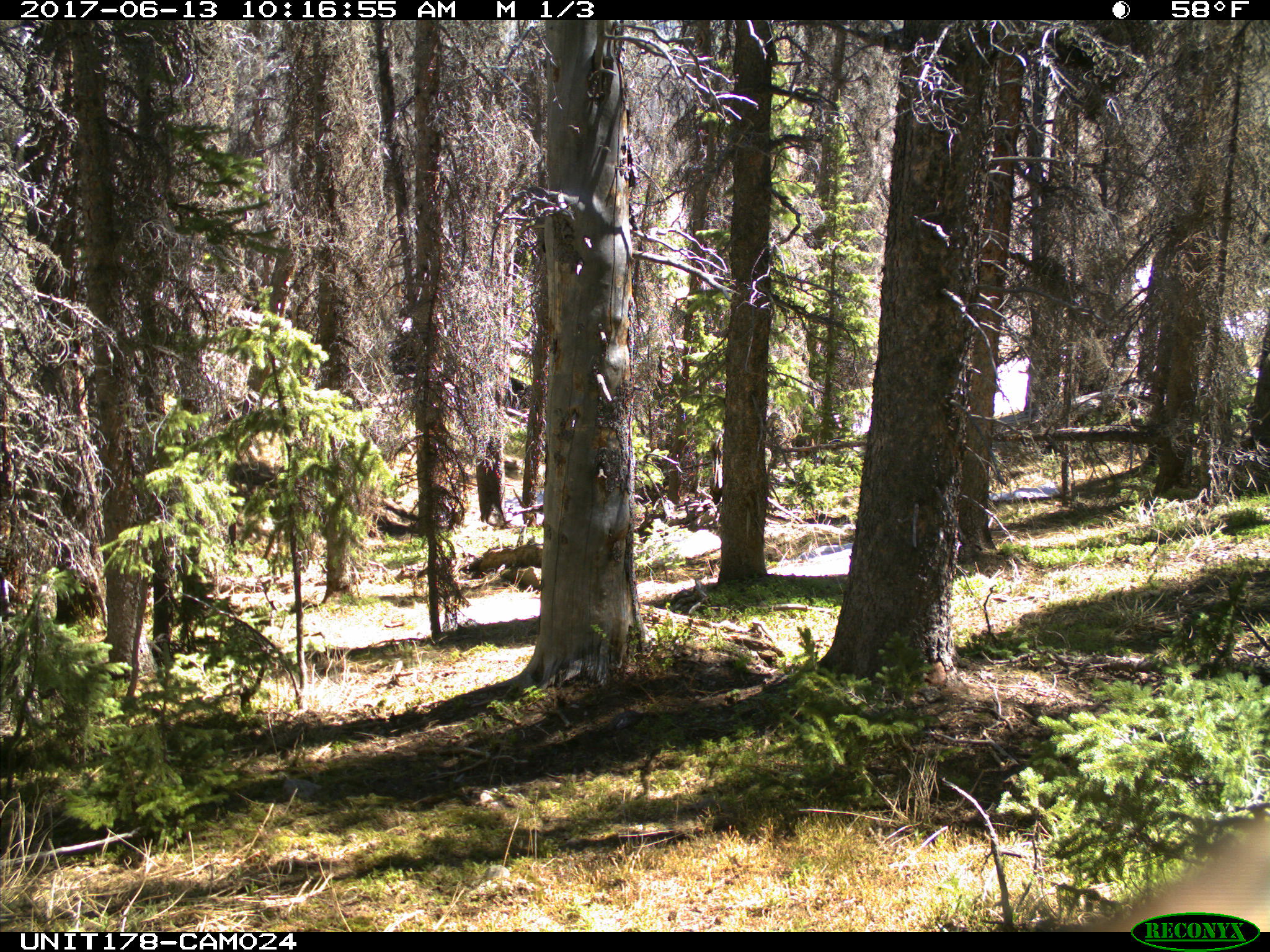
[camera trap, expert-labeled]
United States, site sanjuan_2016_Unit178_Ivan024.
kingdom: Animalia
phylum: Chordata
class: Mammalia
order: Artiodactyla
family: Cervidae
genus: Cervus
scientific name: Cervus elaphus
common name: red deer